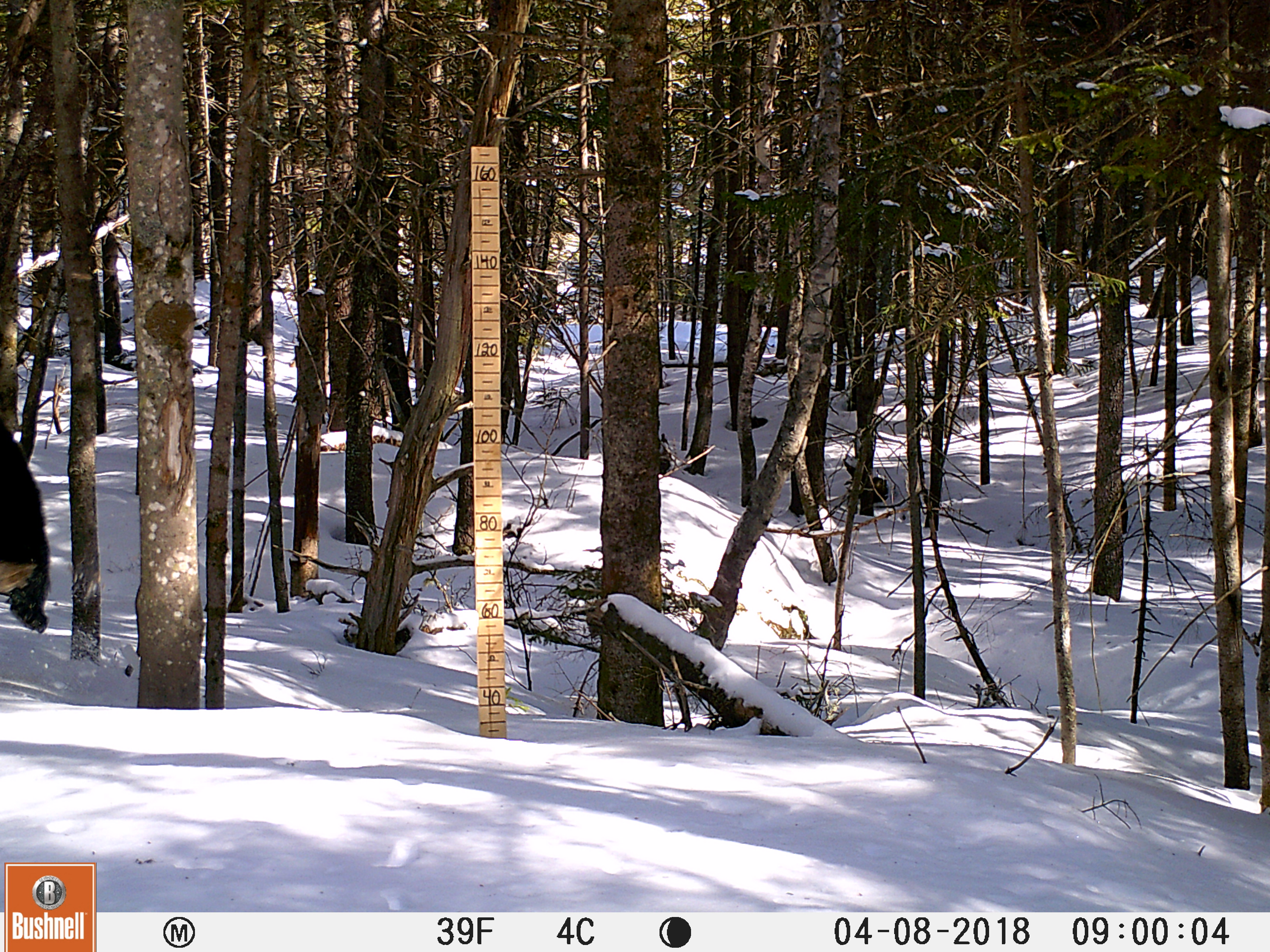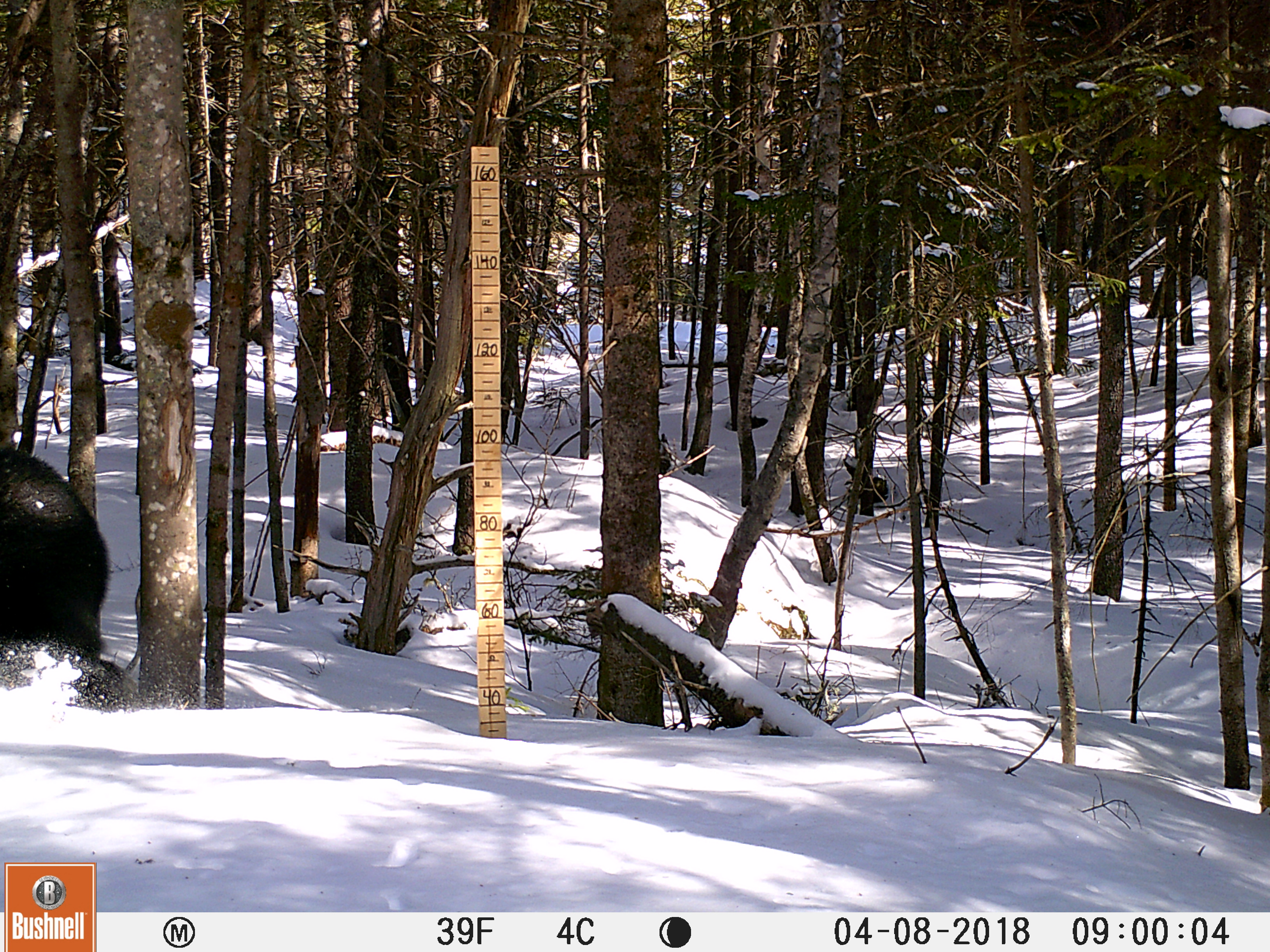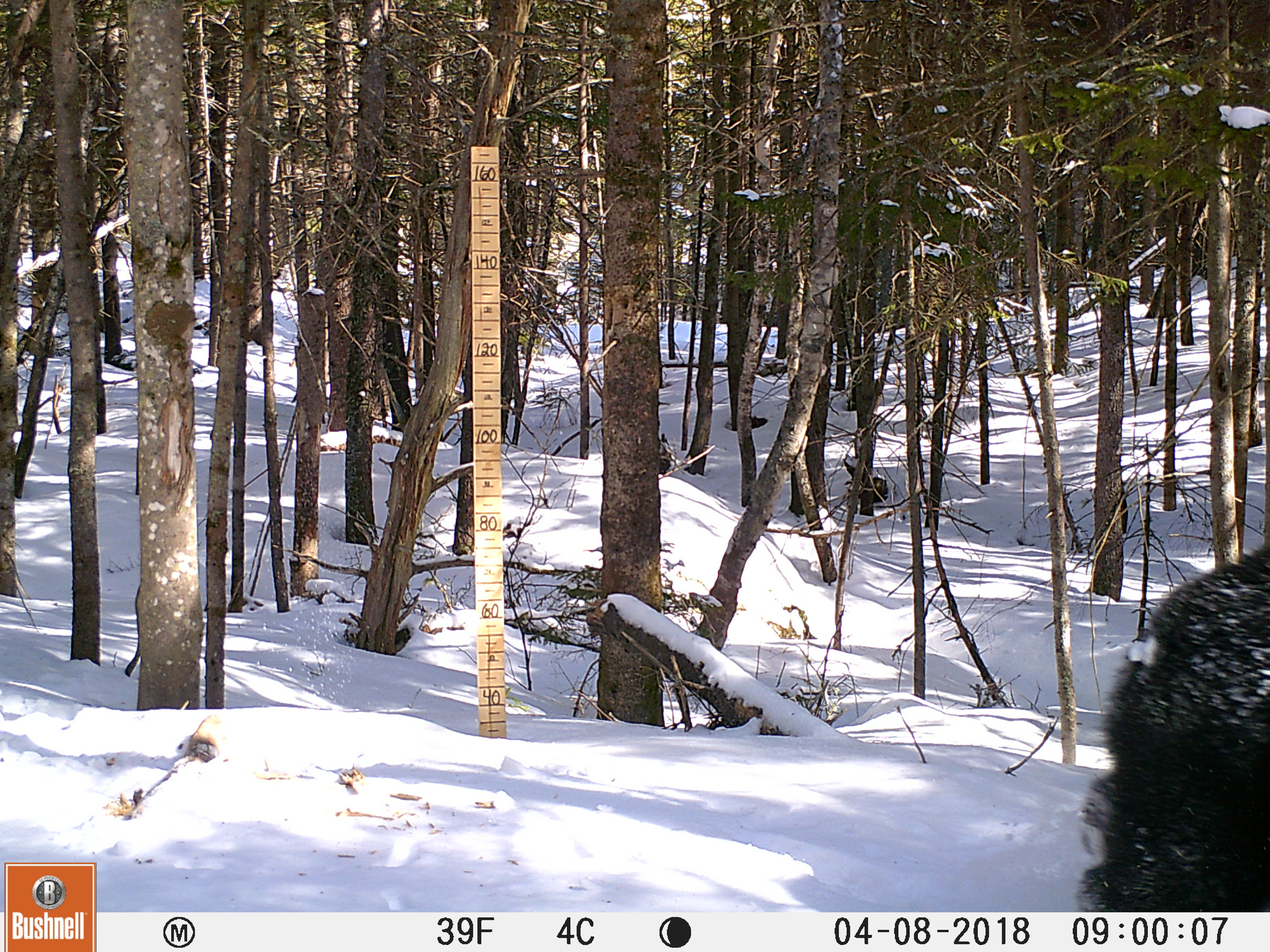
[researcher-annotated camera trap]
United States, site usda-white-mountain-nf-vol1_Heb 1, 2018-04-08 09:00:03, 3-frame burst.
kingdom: Animalia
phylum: Chordata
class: Mammalia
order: Carnivora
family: Ursidae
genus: Ursus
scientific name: Ursus americanus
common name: black bear